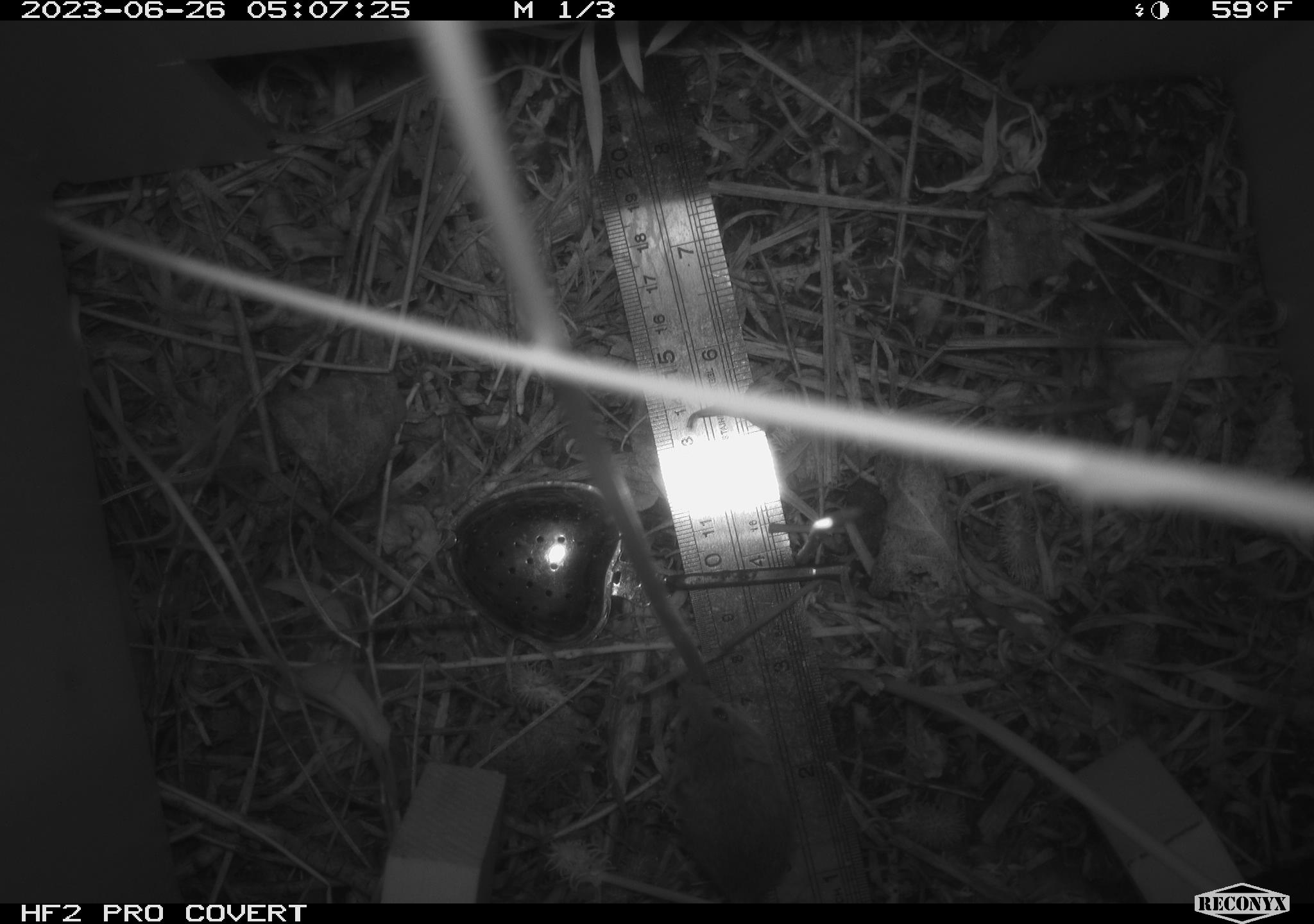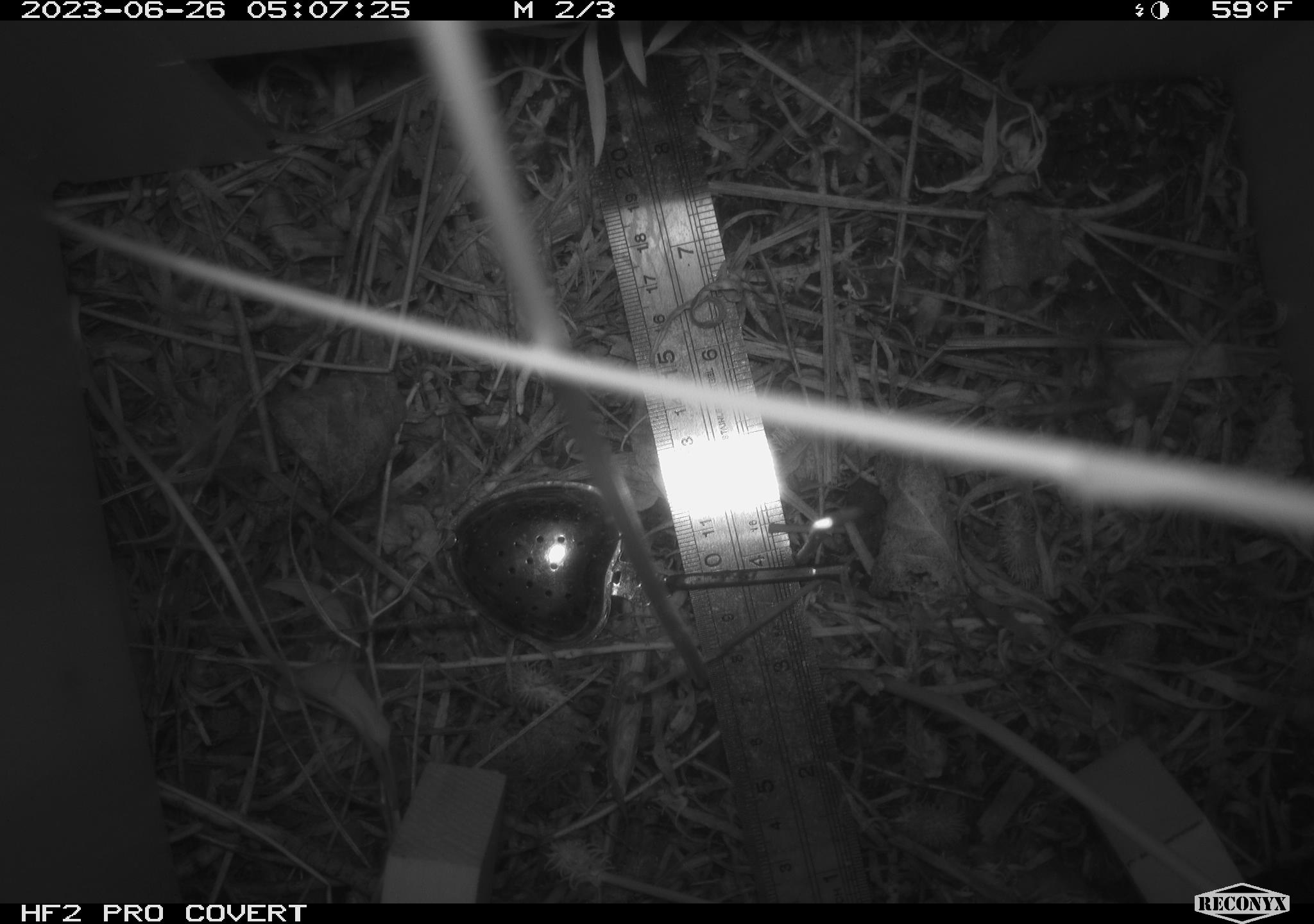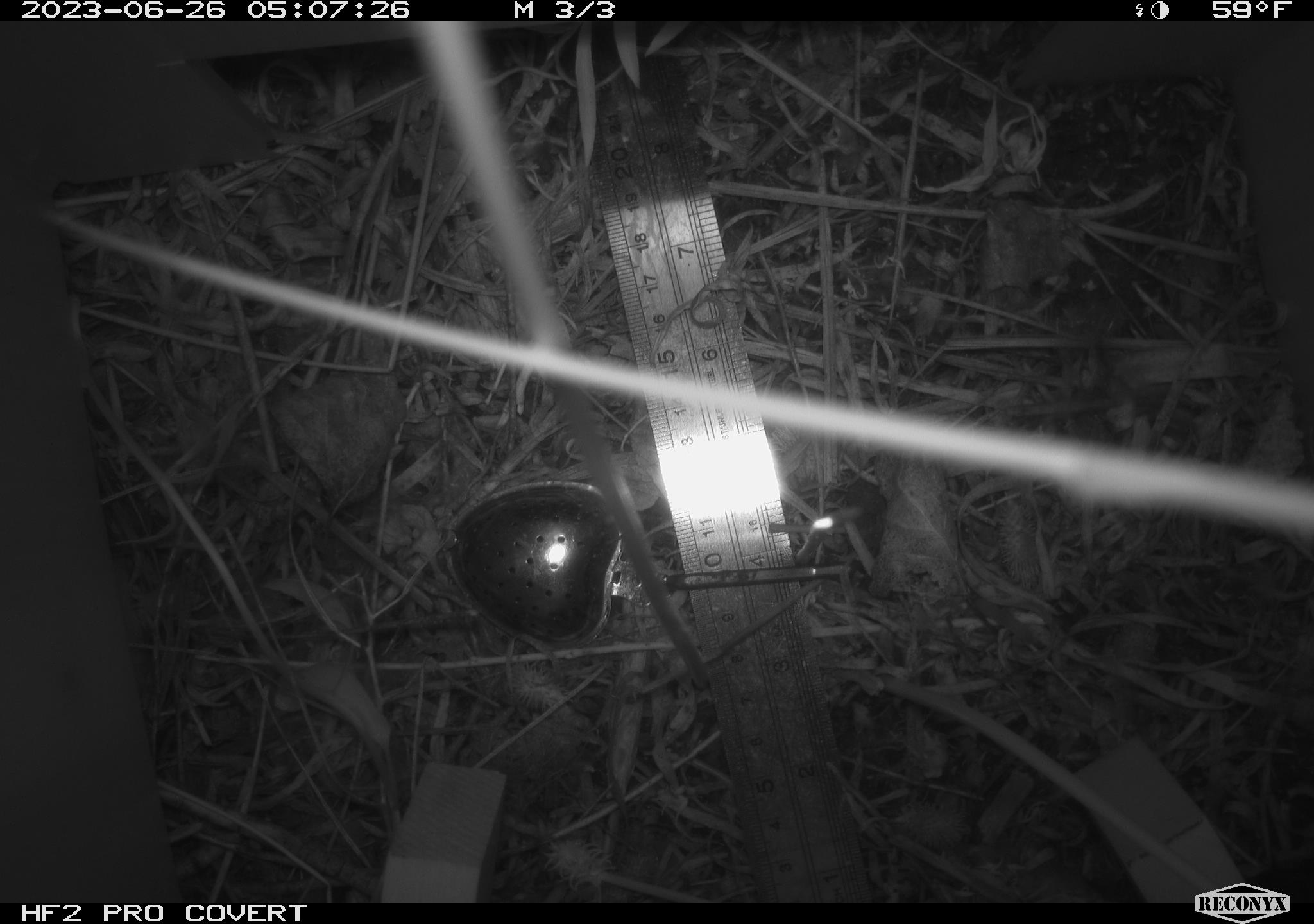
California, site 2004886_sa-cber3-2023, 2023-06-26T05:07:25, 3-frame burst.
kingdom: Animalia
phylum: Chordata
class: Mammalia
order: Rodentia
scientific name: Rodentia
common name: mouse species